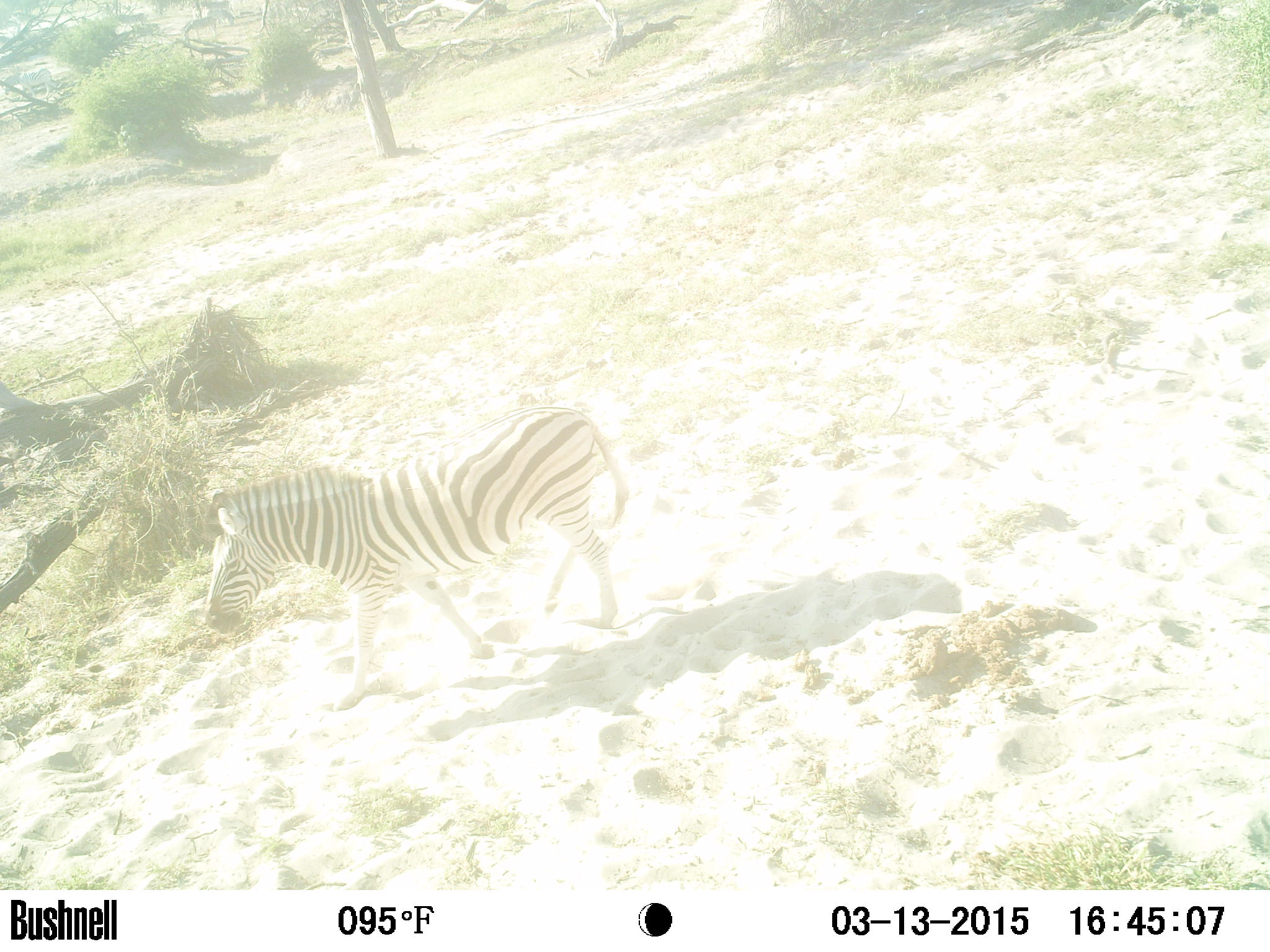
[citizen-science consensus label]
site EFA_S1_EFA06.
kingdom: Animalia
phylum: Chordata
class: Mammalia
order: Perissodactyla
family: Equidae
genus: Equus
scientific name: Equus quagga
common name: plains zebra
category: zebraplains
Zebraplains (plains zebra) (Equus quagga), count 1. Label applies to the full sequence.